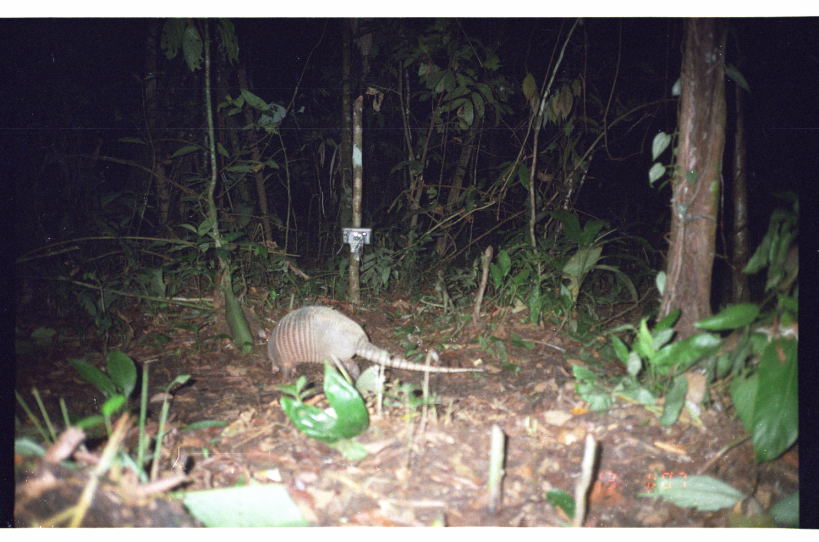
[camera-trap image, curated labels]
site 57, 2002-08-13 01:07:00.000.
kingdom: Animalia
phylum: Chordata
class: Mammalia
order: Cingulata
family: Dasypodidae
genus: Dasypus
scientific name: Dasypus novemcinctus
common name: nine-banded armadillo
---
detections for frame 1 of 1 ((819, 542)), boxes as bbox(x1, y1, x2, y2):
dasypus novemcinctus: bbox(262, 305, 484, 389)